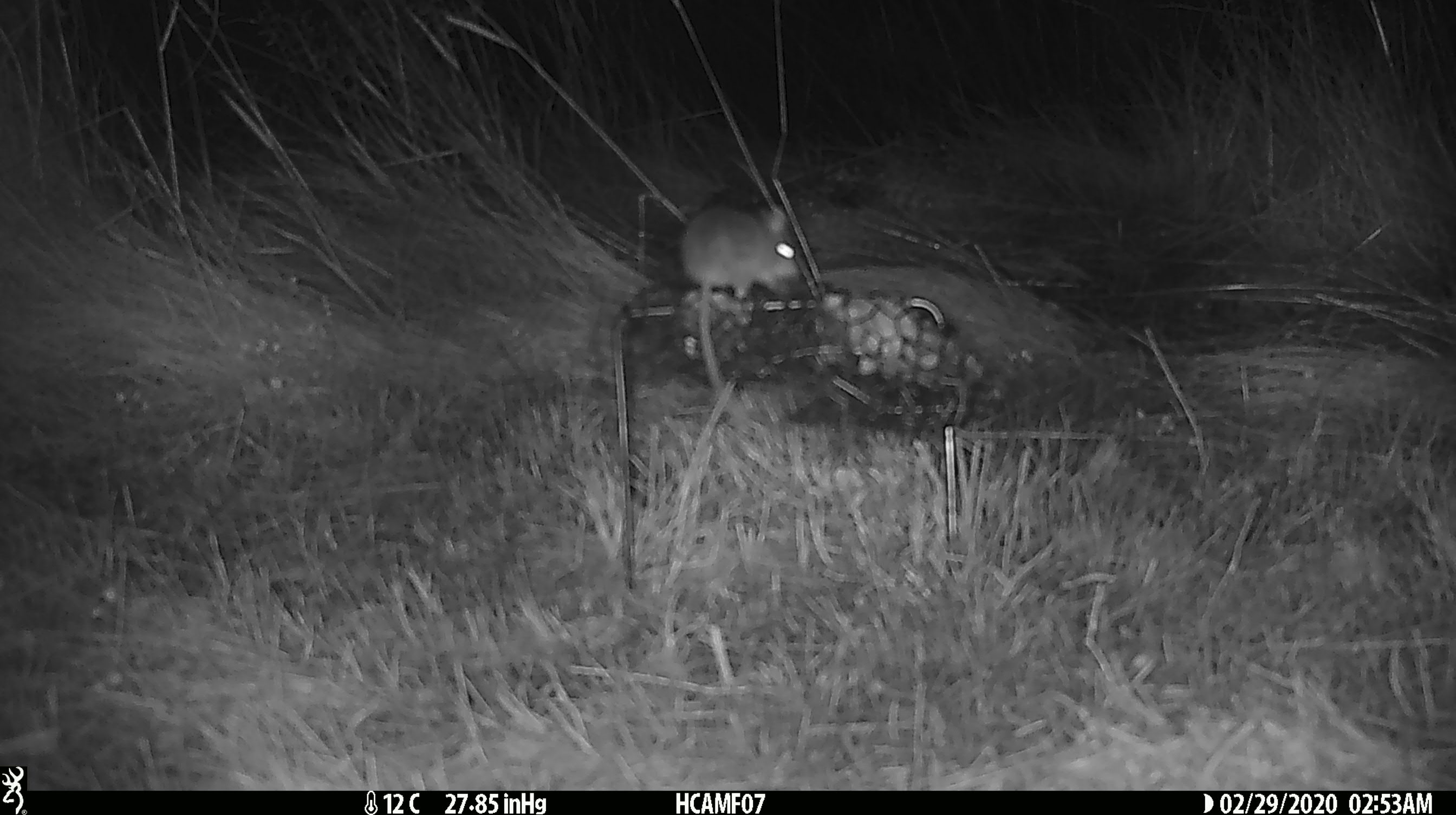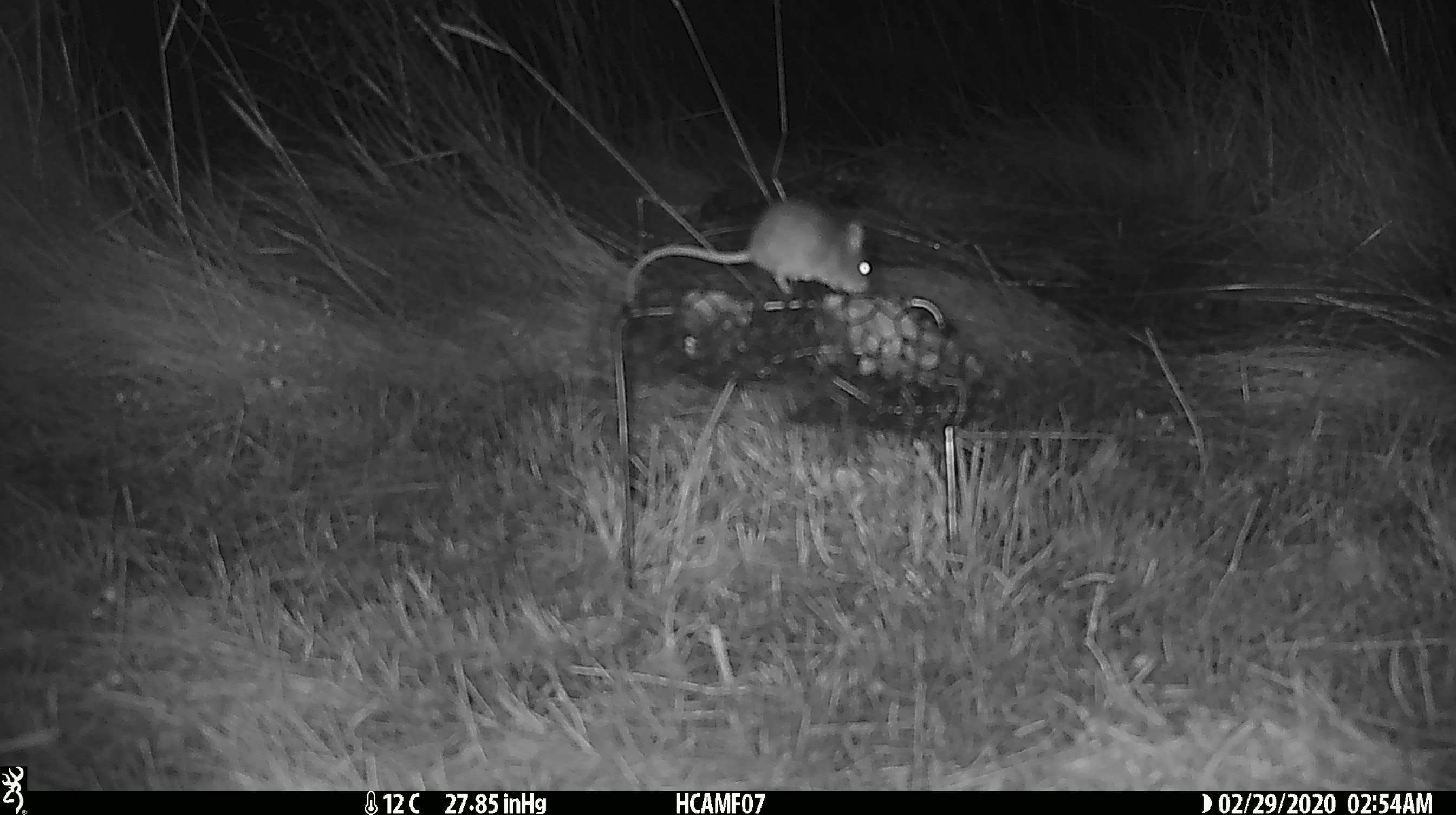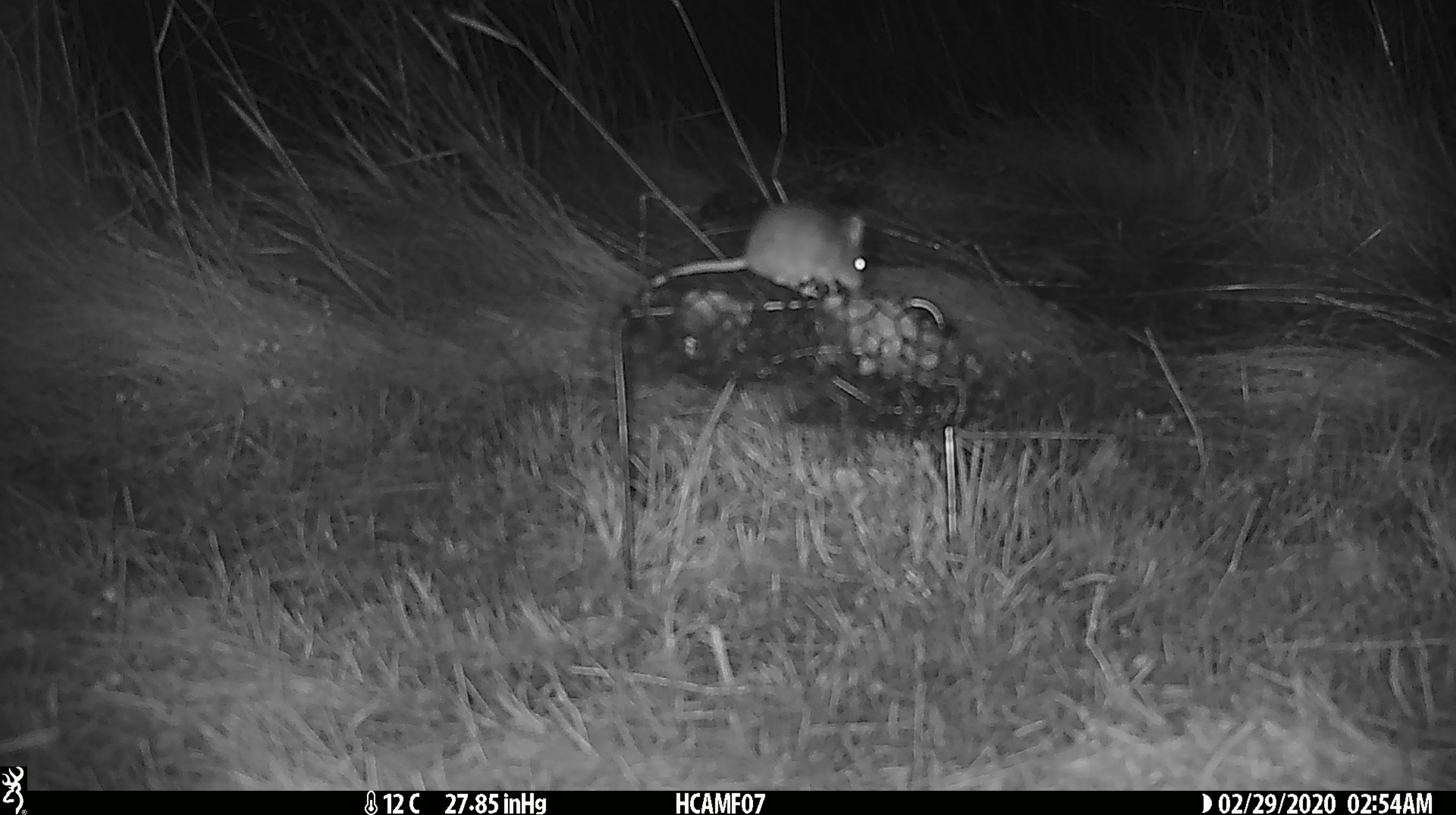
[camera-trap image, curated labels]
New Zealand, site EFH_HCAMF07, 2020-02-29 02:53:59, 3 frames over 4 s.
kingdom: Animalia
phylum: Chordata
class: Mammalia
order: Rodentia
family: Muridae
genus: Mus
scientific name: Mus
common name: mouse